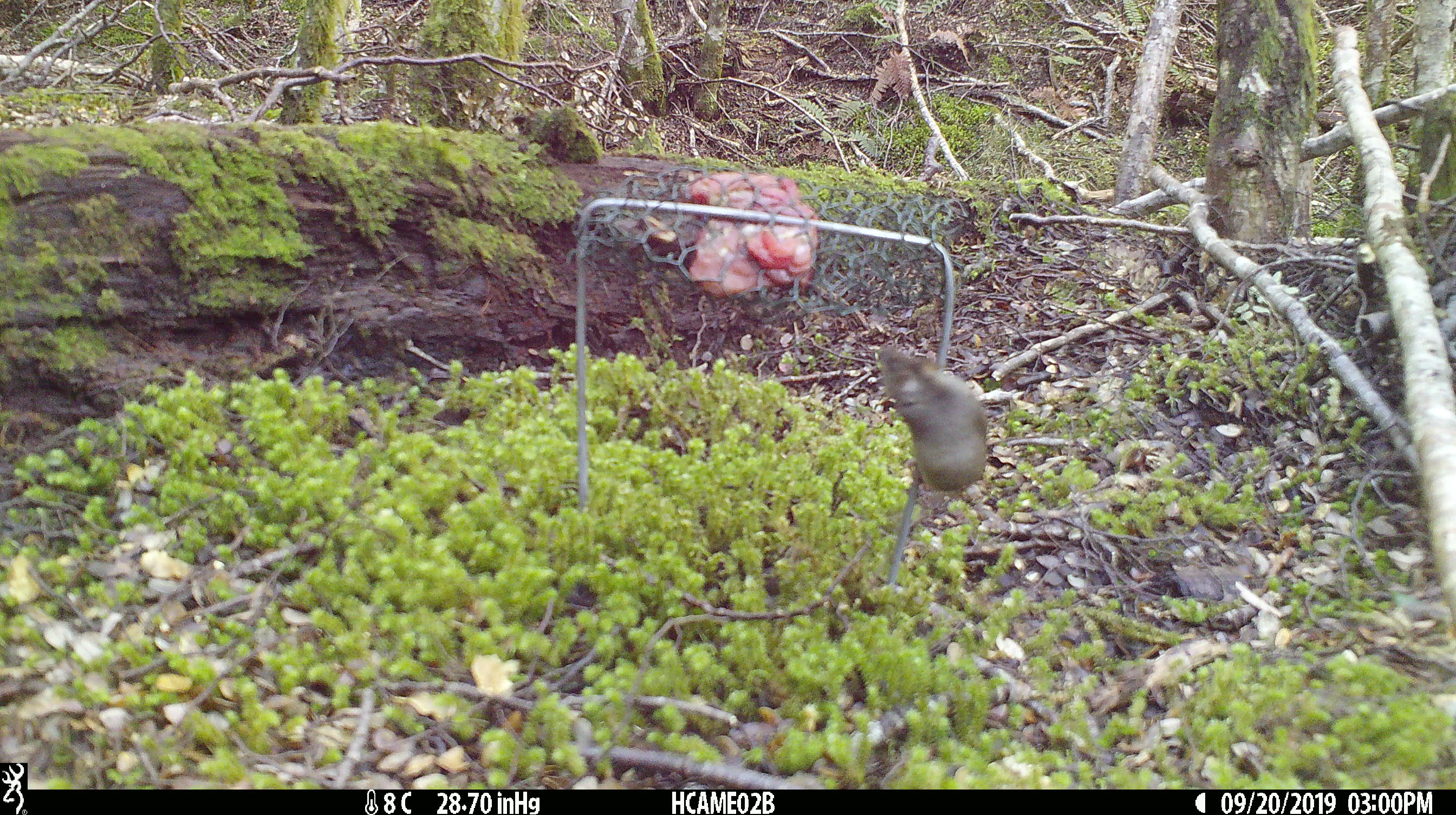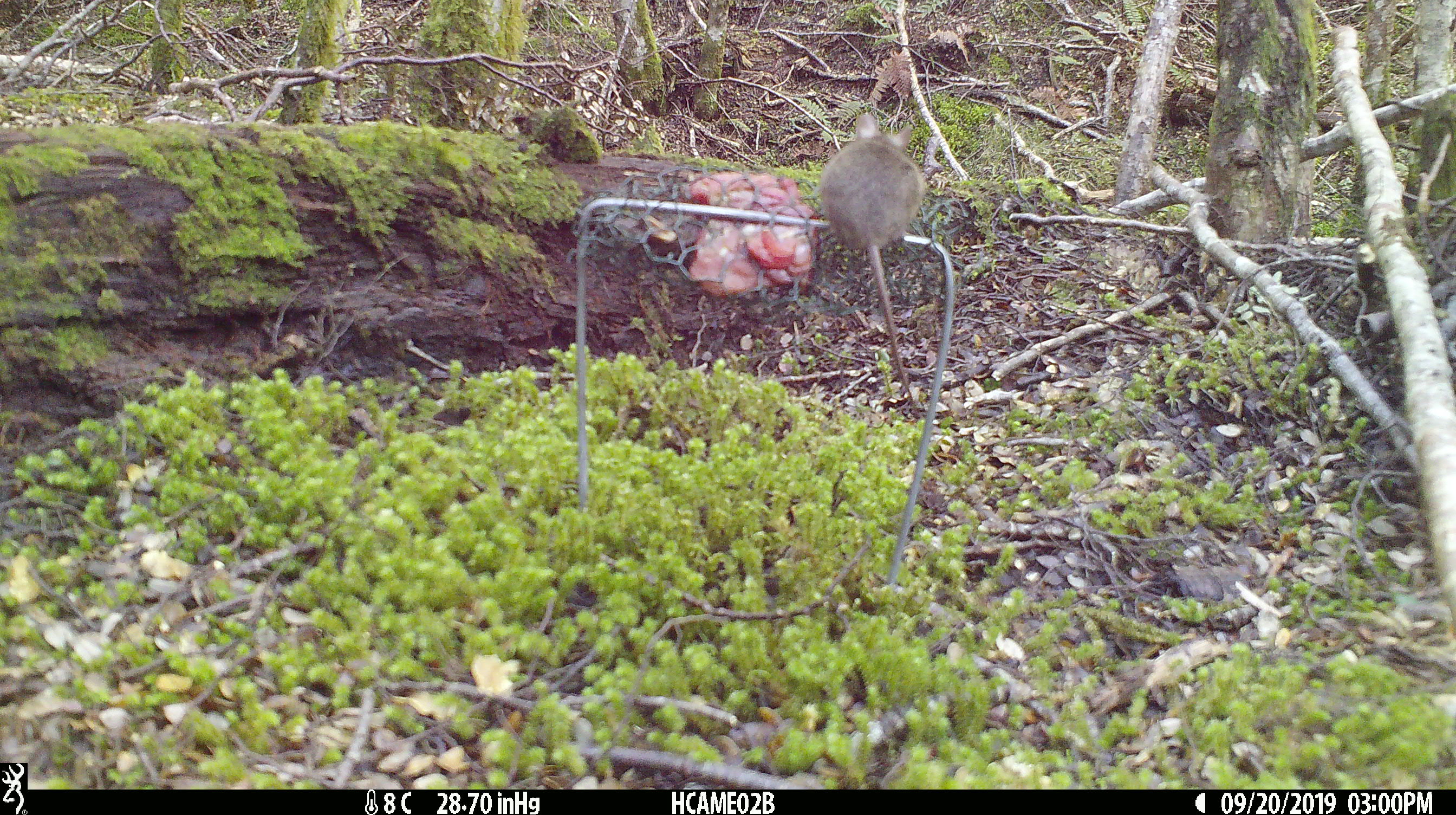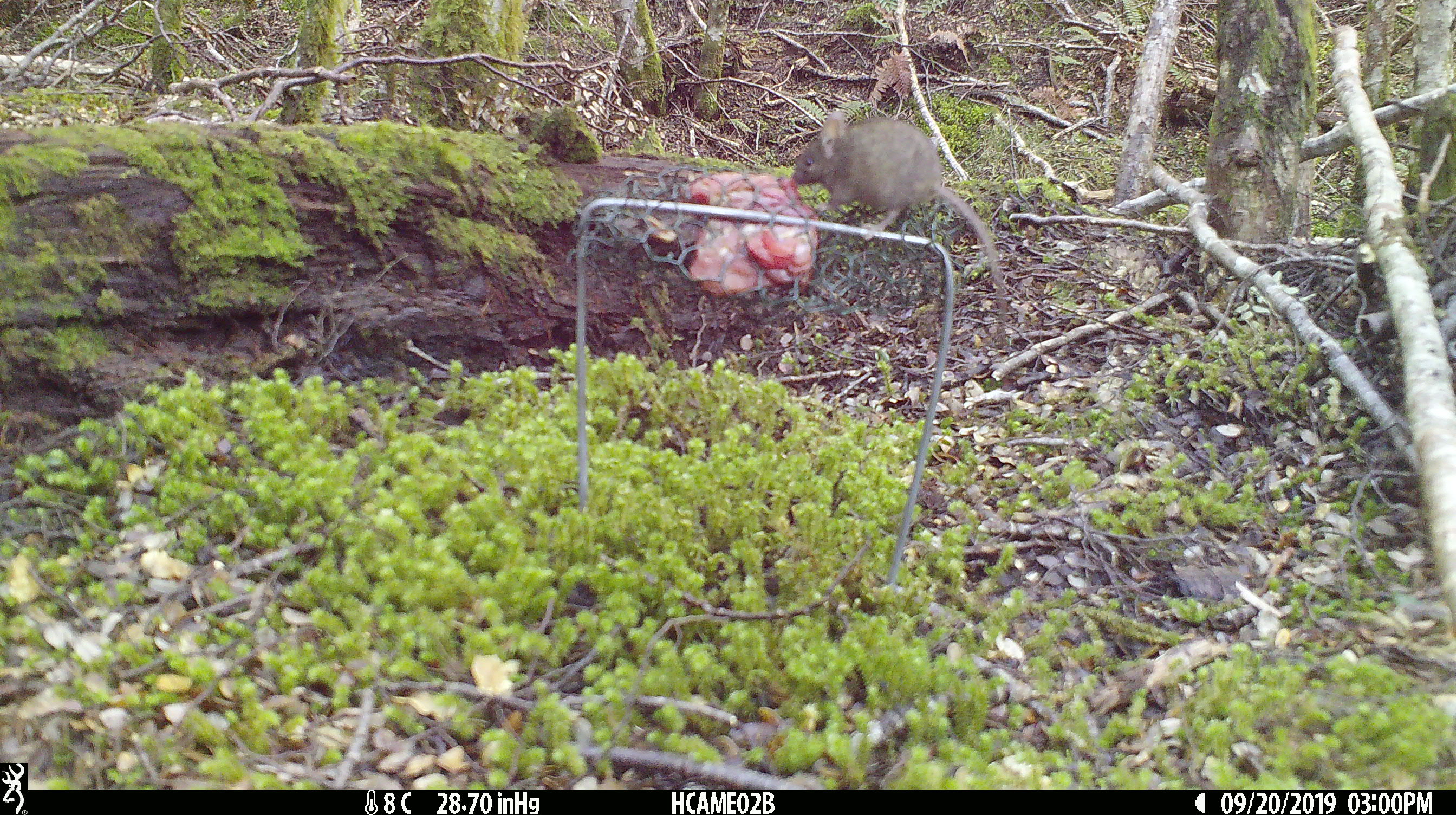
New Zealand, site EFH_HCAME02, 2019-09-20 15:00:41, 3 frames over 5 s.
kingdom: Animalia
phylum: Chordata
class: Mammalia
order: Rodentia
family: Muridae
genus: Mus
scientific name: Mus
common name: mouse